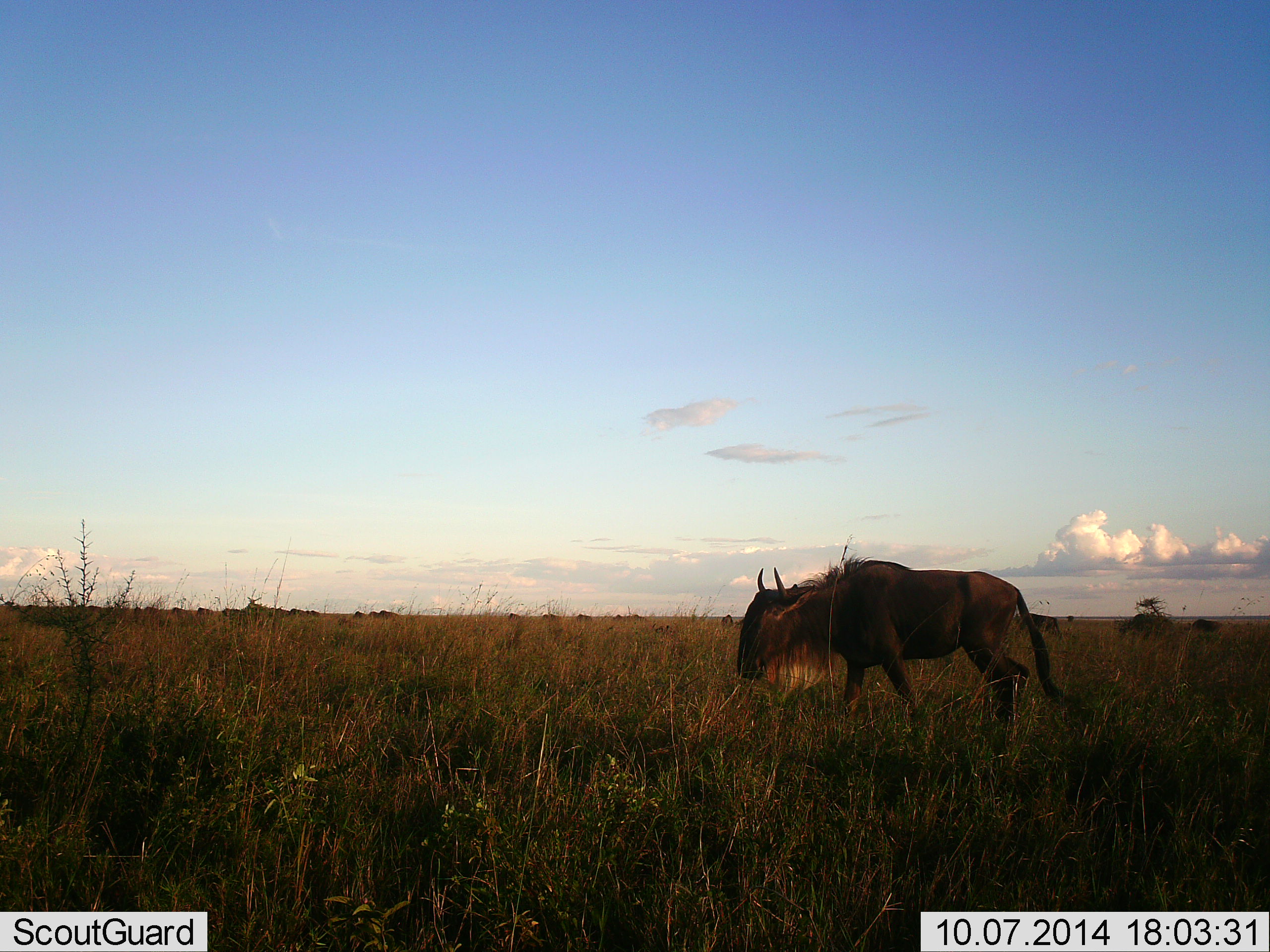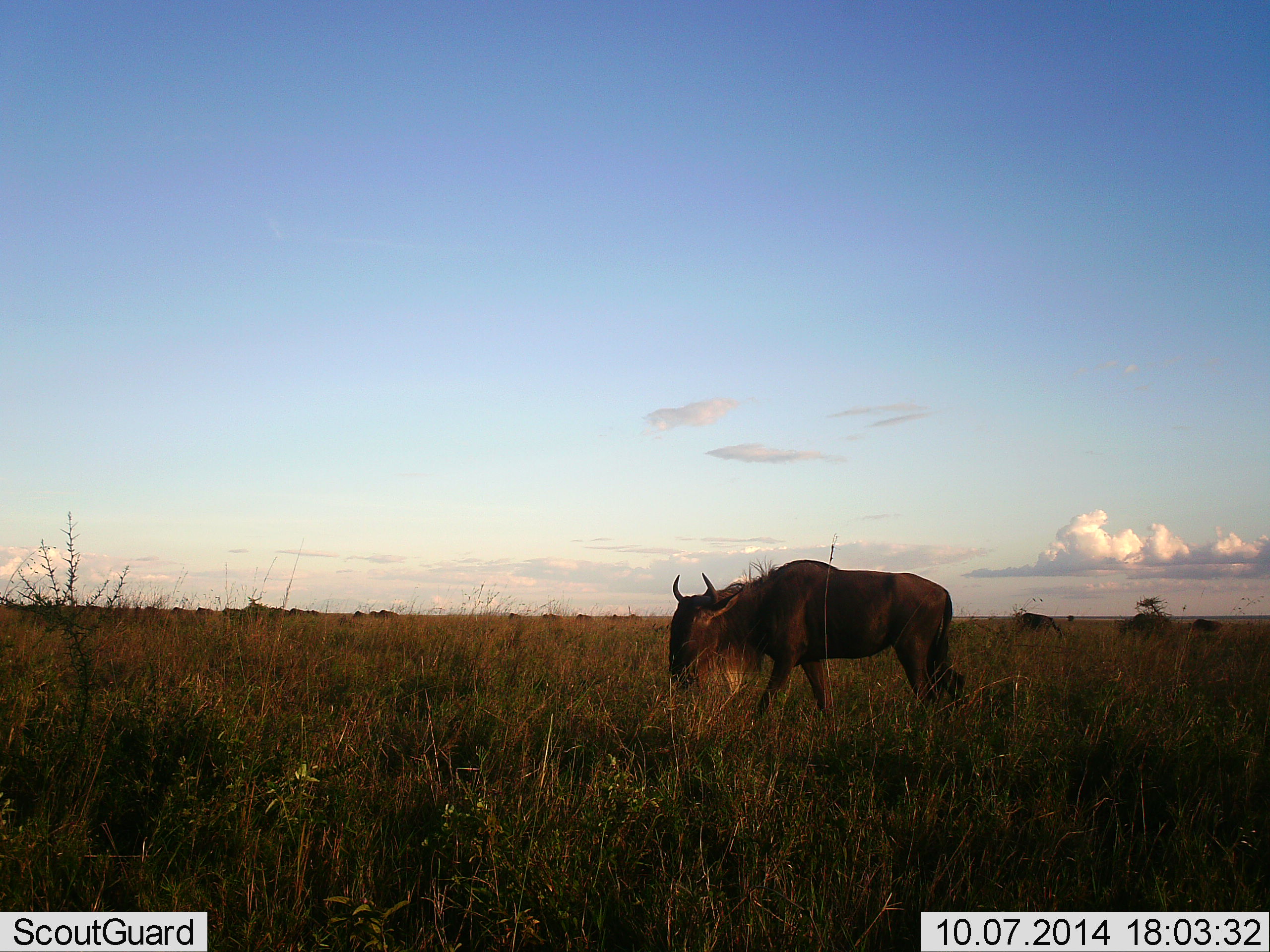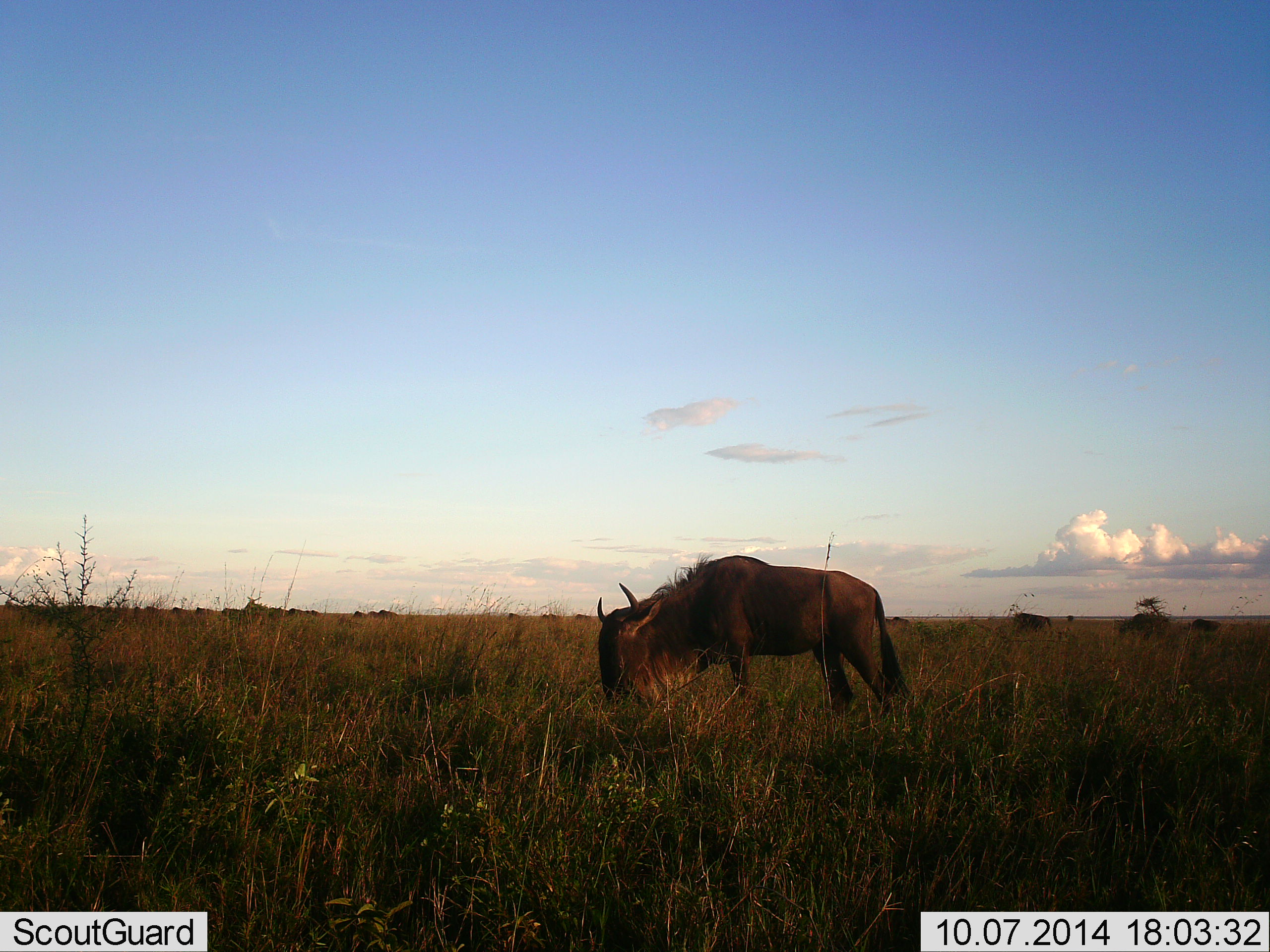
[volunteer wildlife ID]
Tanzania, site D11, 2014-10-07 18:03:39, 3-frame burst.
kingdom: Animalia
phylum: Chordata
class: Mammalia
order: Artiodactyla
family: Bovidae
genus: Connochaetes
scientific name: Connochaetes taurinus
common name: blue wildebeest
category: wildebeest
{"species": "wildebeest (blue wildebeest) (Connochaetes taurinus)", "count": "4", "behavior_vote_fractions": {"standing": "30%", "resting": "0%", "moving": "90%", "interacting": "0%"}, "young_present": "0%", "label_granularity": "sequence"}